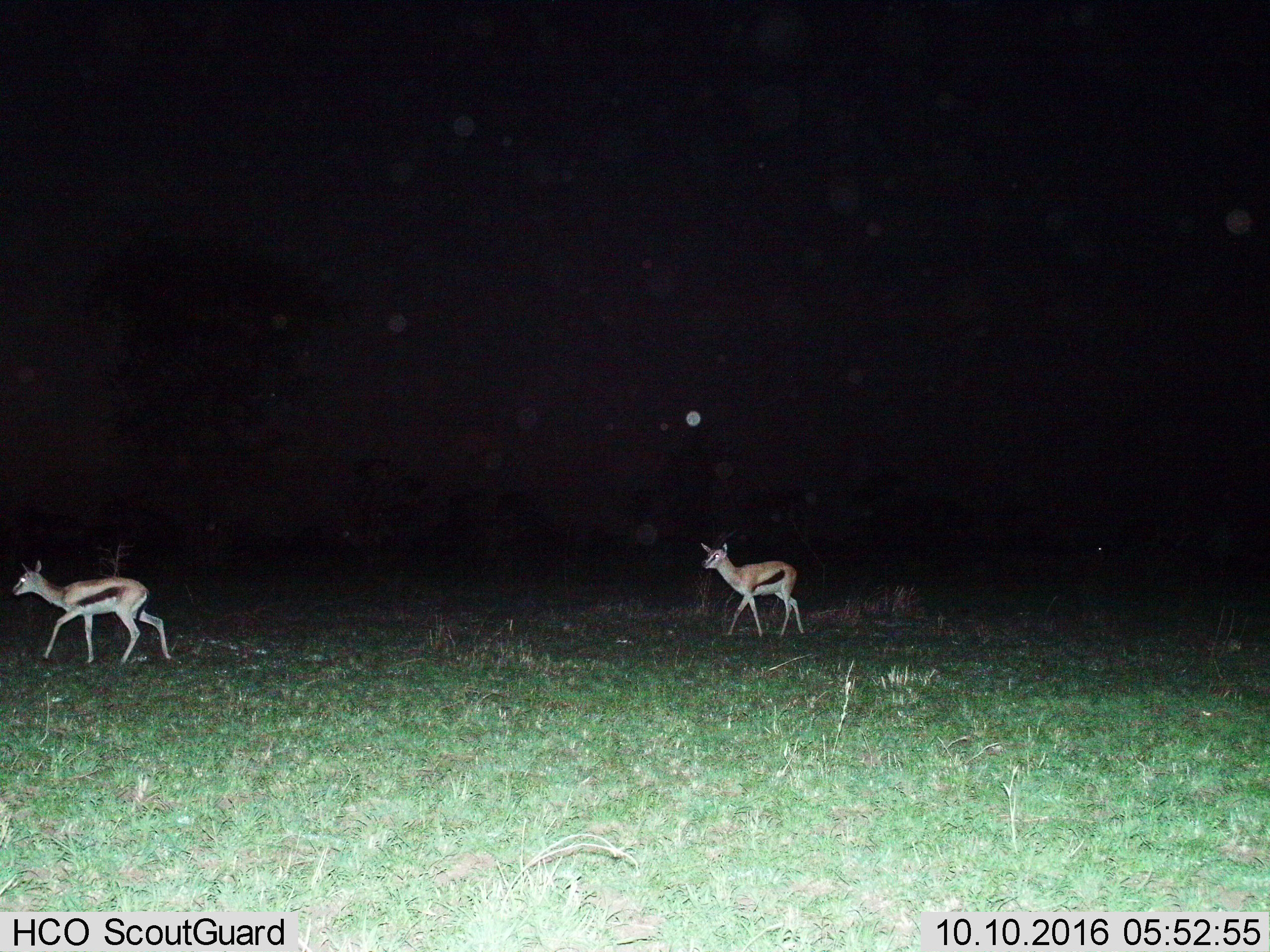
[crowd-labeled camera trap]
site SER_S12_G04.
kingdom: Animalia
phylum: Chordata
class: Mammalia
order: Artiodactyla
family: Bovidae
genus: Eudorcas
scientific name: Eudorcas thomsonii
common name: thomson's gazelle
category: gazellethomsons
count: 2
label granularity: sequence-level